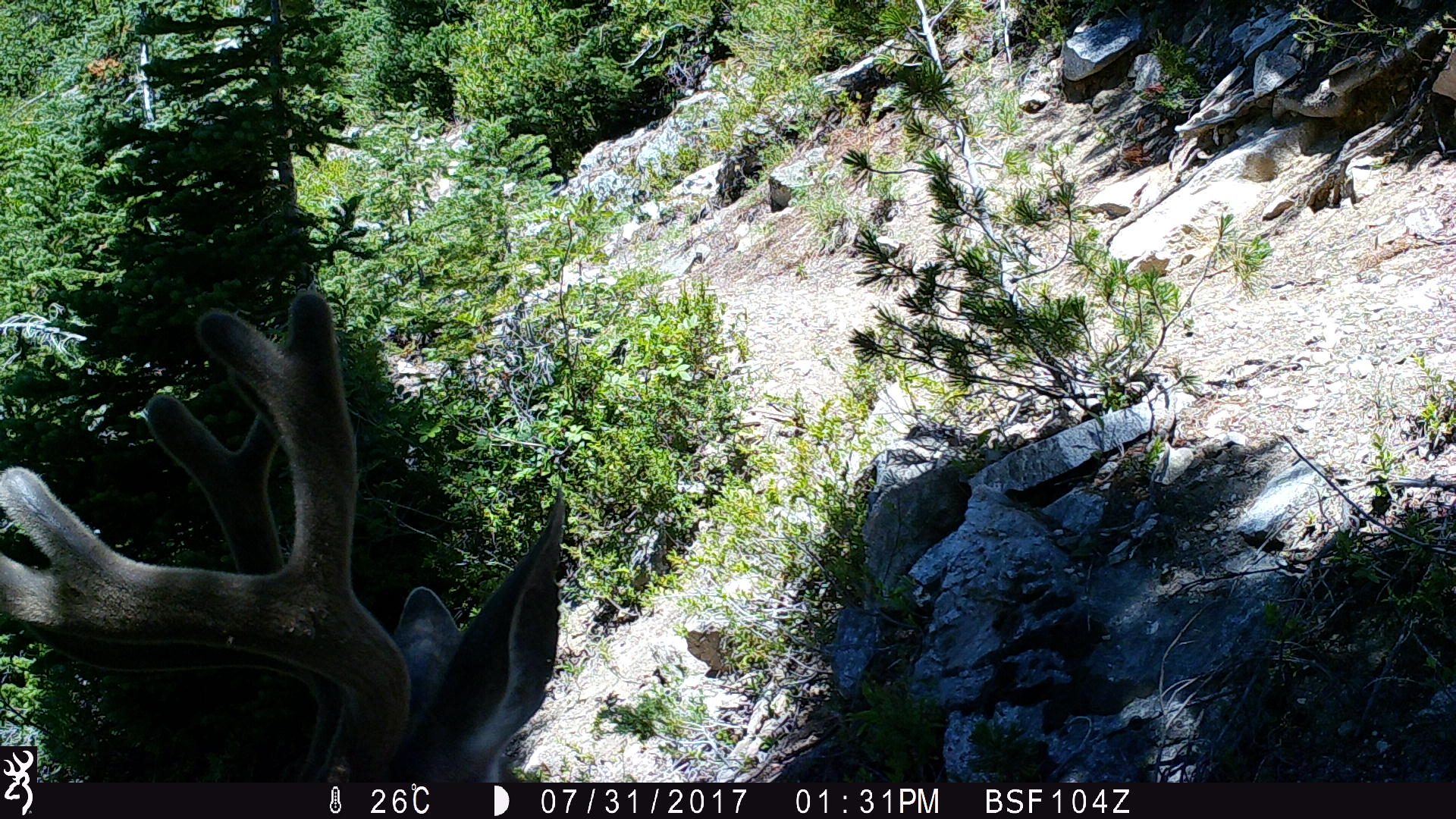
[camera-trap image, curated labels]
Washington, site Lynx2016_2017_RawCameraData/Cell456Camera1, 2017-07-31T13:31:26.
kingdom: Animalia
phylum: Chordata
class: Mammalia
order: Artiodactyla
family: Cervidae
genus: Odocoileus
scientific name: Odocoileus hemionus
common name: mule deer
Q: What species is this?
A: Odocoileus hemionus (mule deer).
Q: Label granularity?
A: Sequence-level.